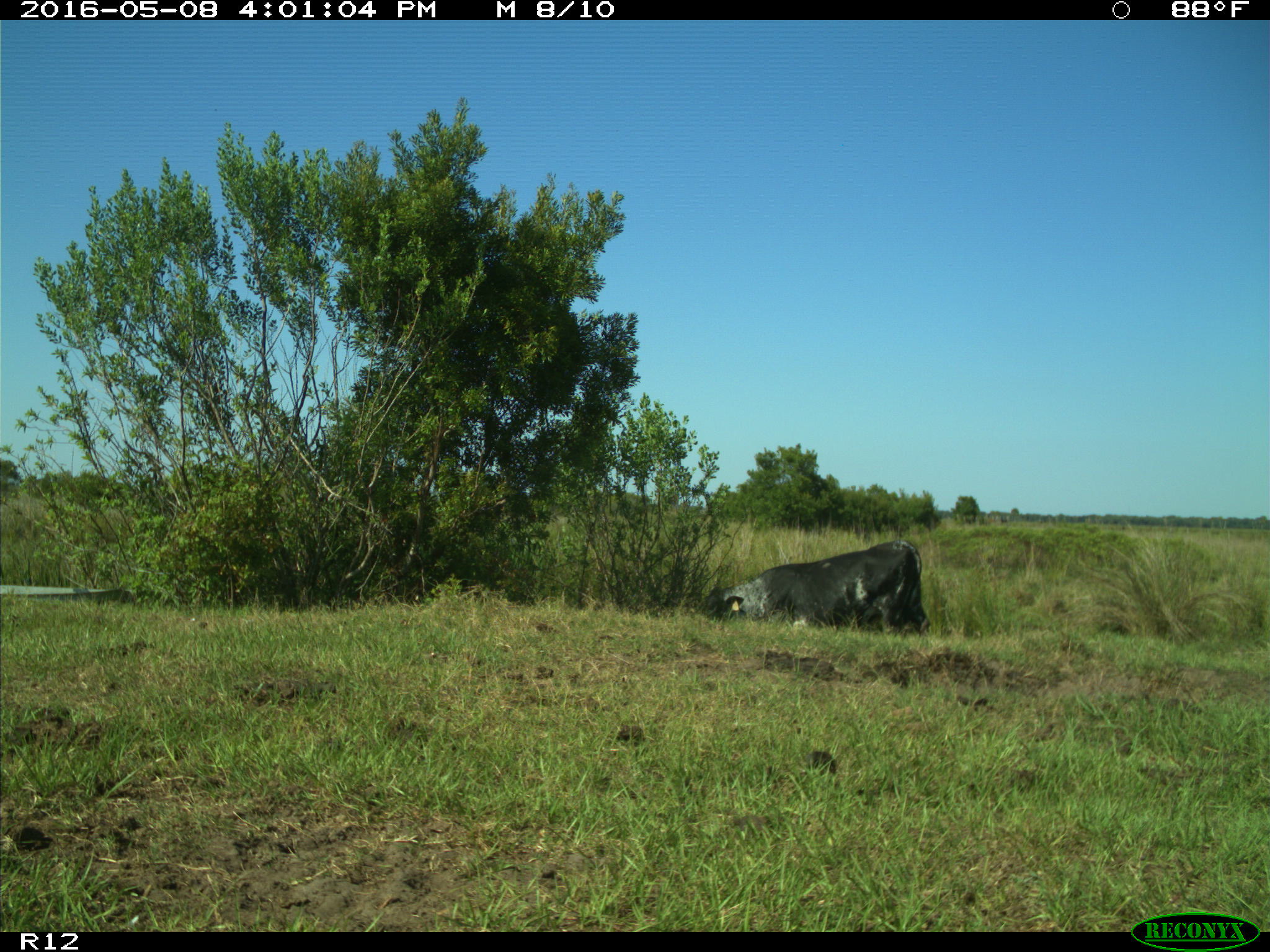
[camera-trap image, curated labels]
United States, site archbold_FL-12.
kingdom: Animalia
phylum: Chordata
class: Mammalia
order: Artiodactyla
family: Bovidae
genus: Bos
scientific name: Bos taurus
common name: domestic cow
Bos taurus (domestic cow).